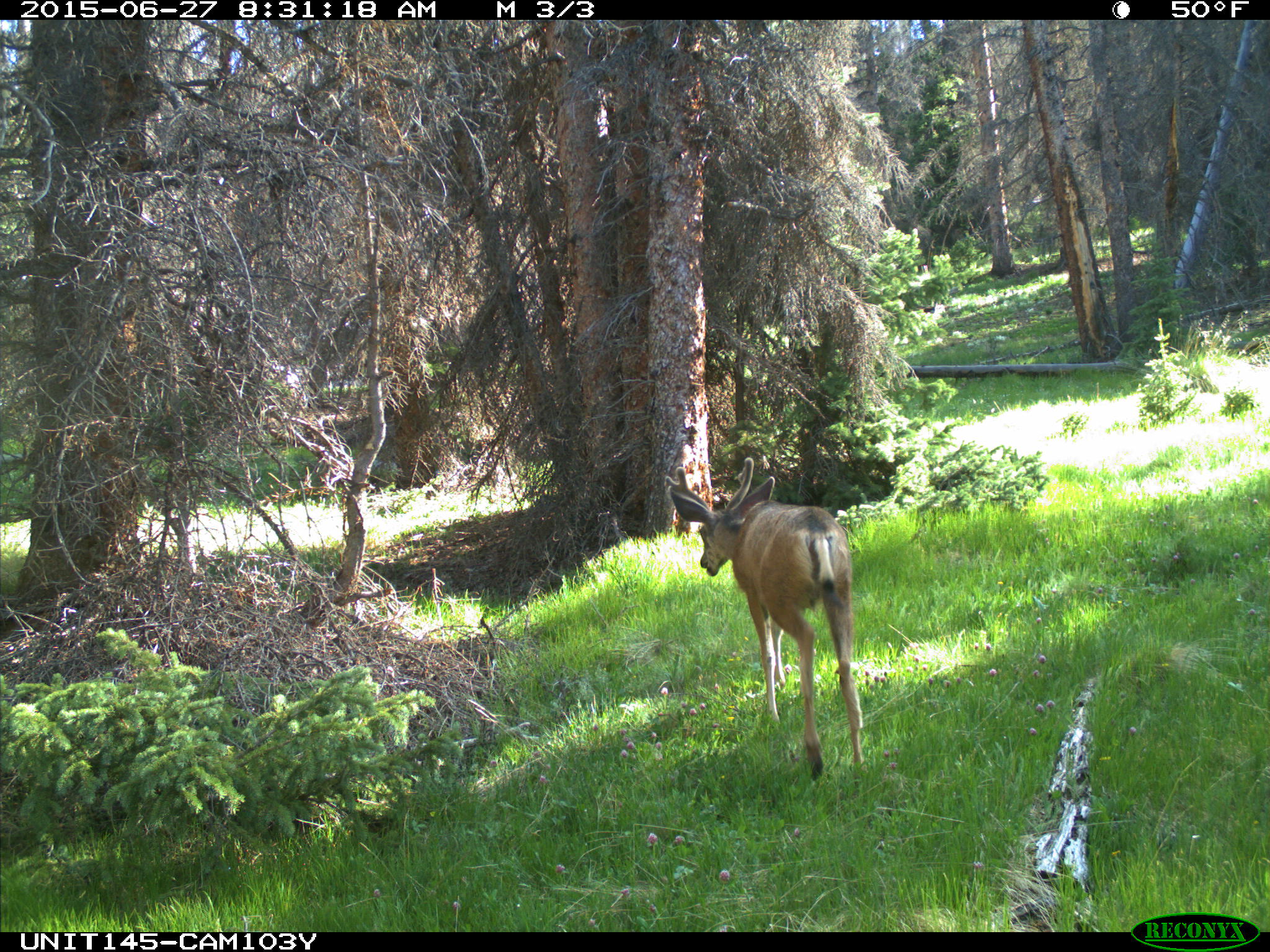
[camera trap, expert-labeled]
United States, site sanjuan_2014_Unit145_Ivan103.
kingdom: Animalia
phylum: Chordata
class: Mammalia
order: Artiodactyla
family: Cervidae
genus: Odocoileus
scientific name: Odocoileus hemionus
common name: mule deer